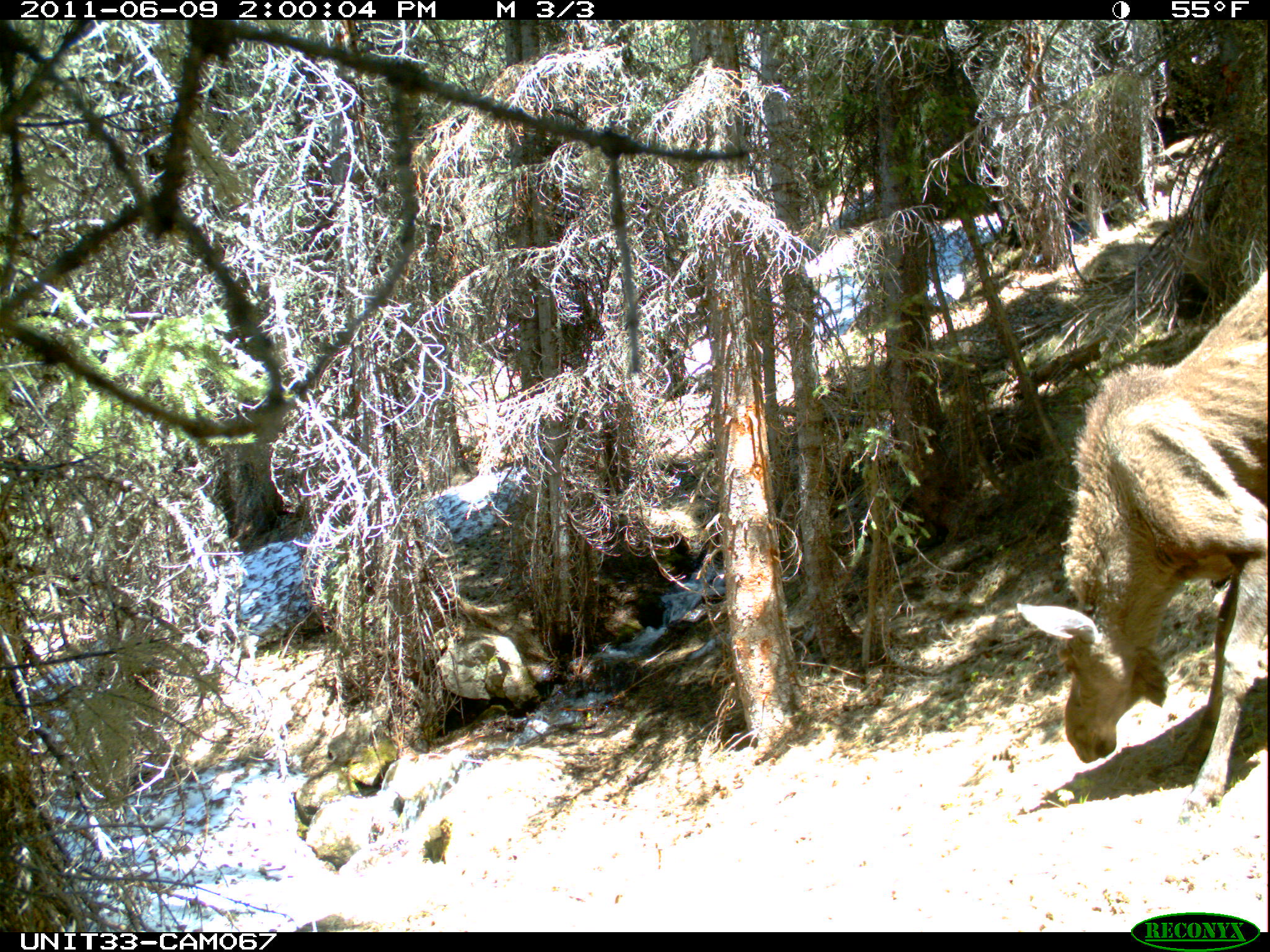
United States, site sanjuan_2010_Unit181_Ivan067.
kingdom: Animalia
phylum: Chordata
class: Mammalia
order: Artiodactyla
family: Cervidae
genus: Alces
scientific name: Alces alces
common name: moose